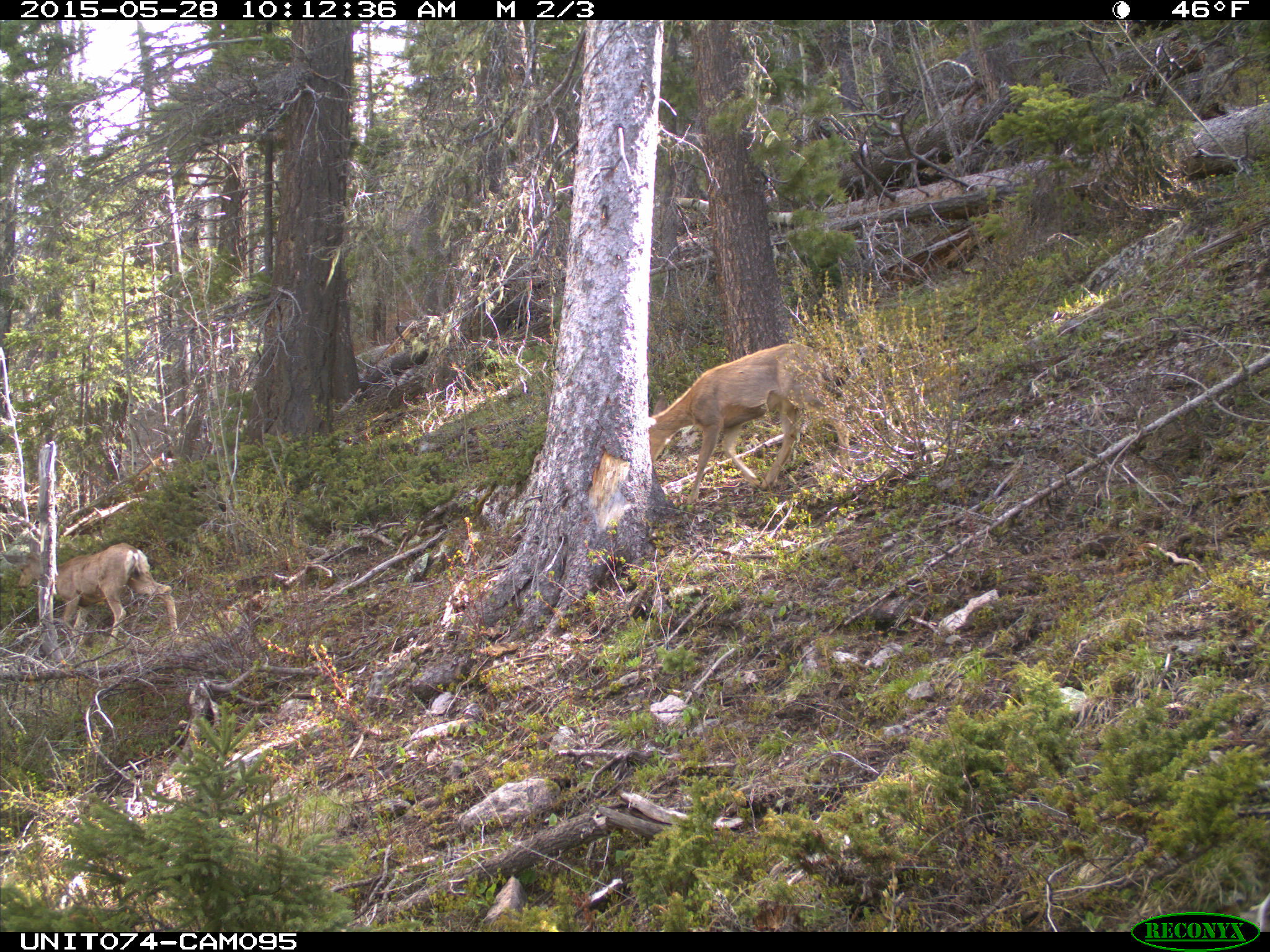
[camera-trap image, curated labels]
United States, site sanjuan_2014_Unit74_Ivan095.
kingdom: Animalia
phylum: Chordata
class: Mammalia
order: Artiodactyla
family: Cervidae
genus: Odocoileus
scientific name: Odocoileus hemionus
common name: mule deer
Odocoileus hemionus (mule deer).